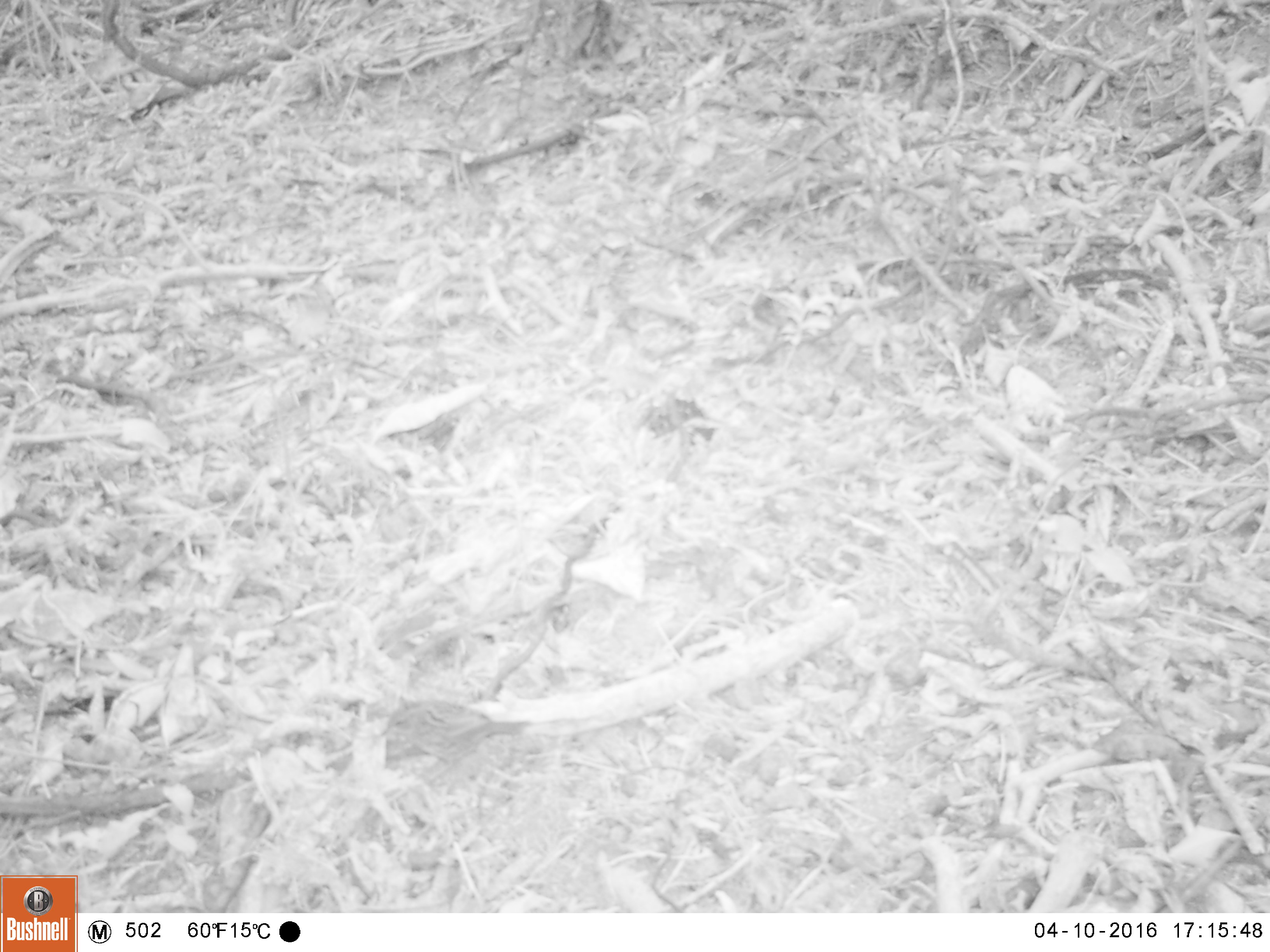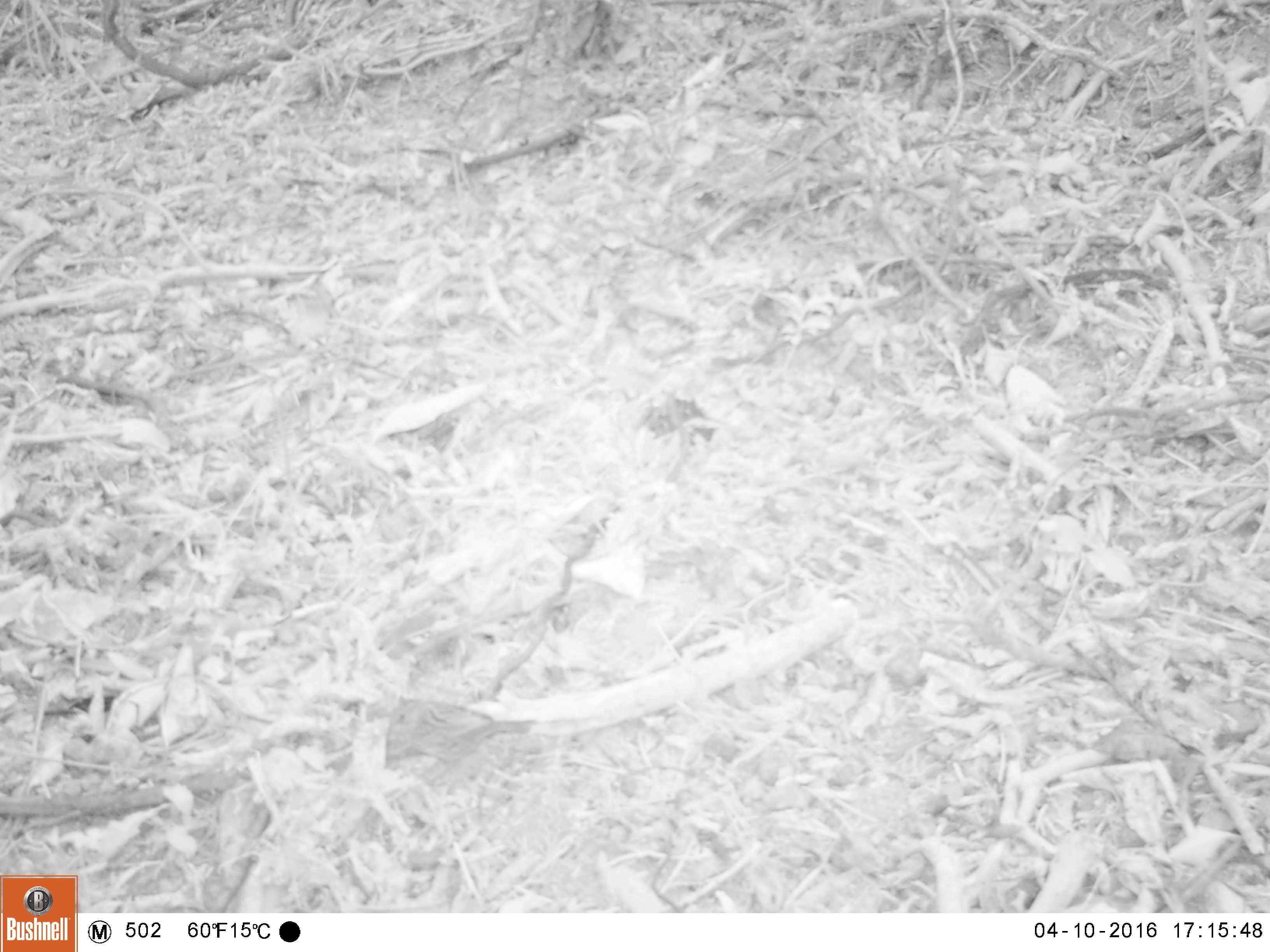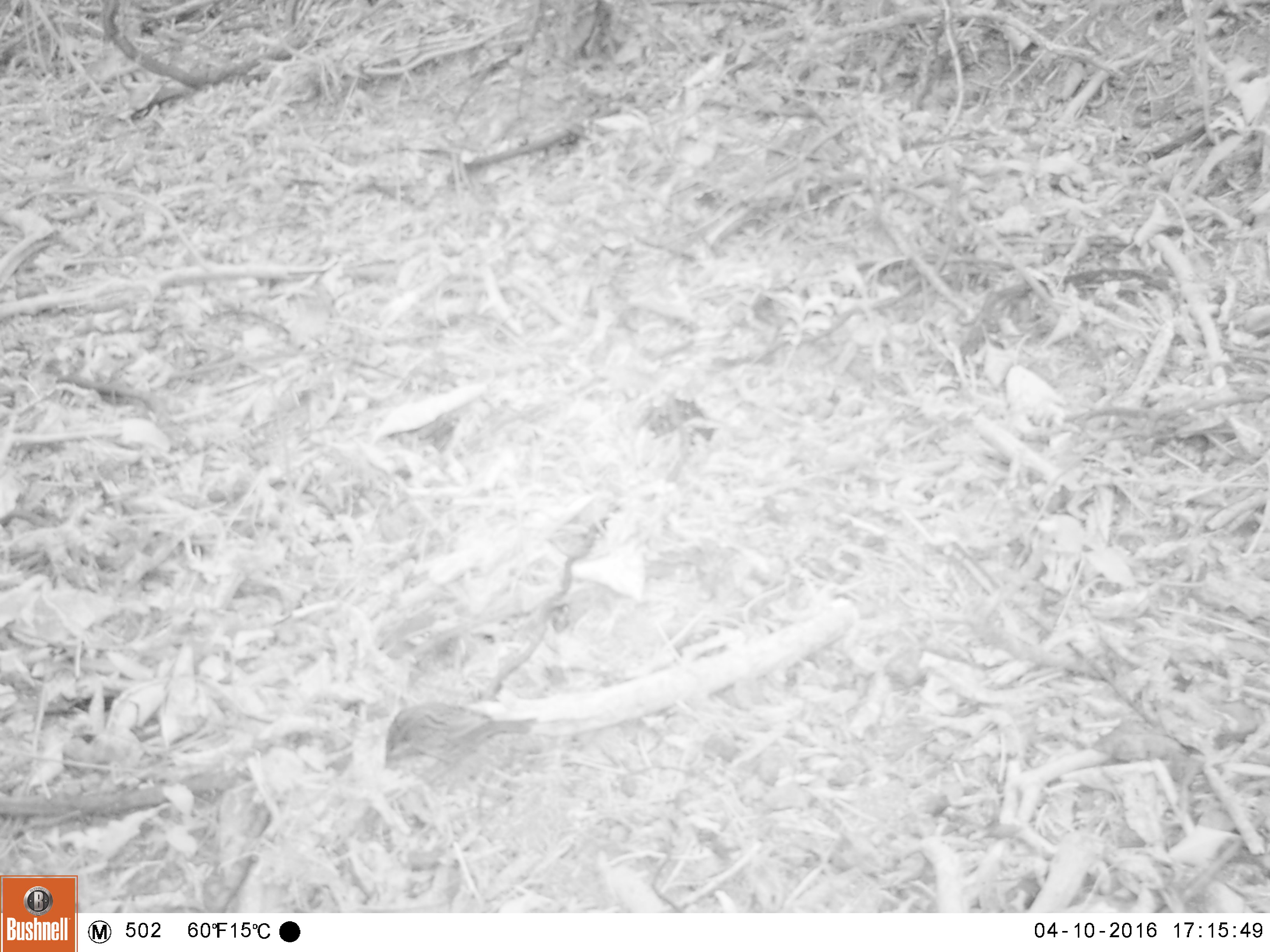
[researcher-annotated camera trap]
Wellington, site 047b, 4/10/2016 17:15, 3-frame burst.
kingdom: Animalia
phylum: Chordata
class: Aves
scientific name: Aves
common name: bird